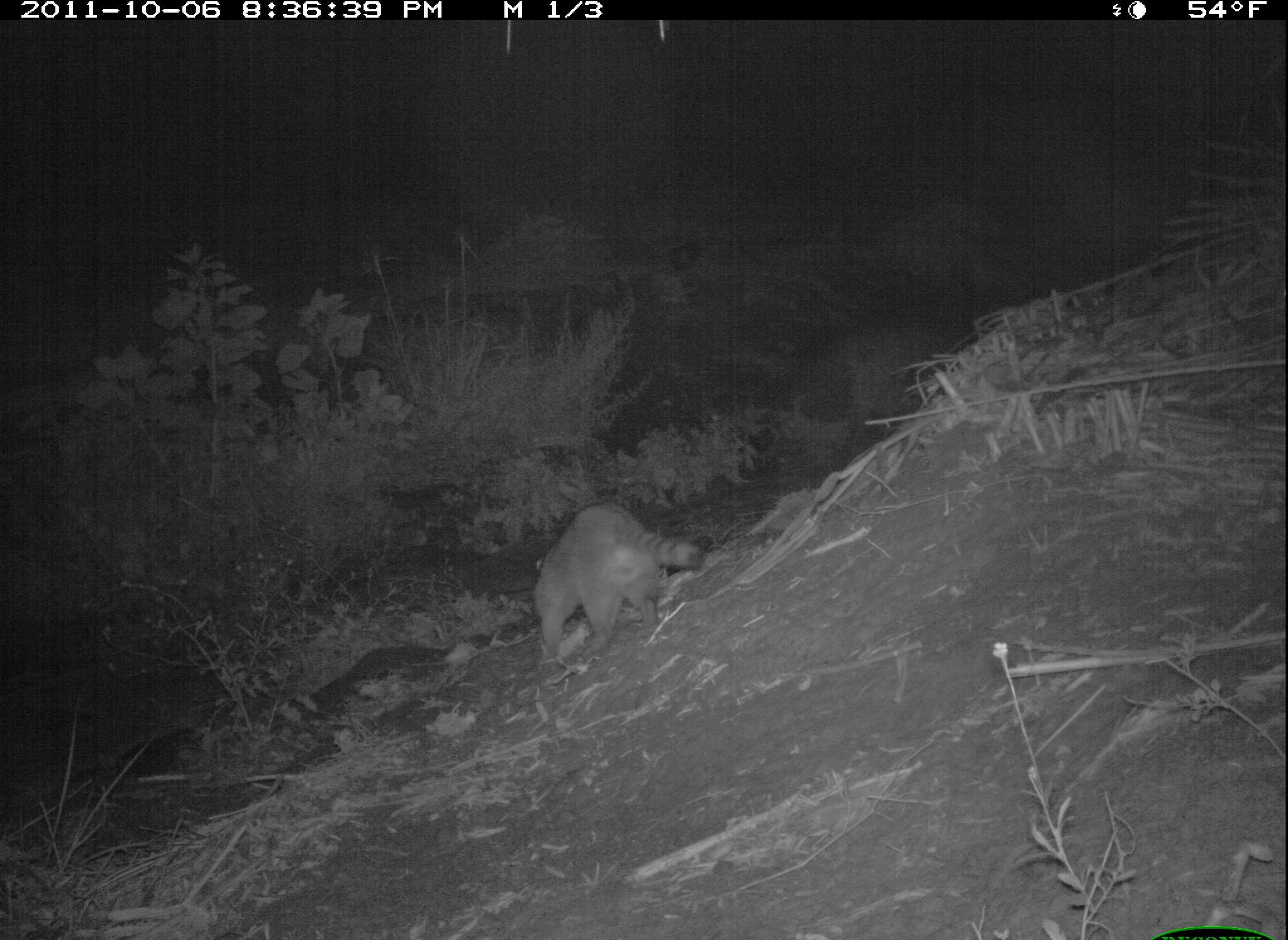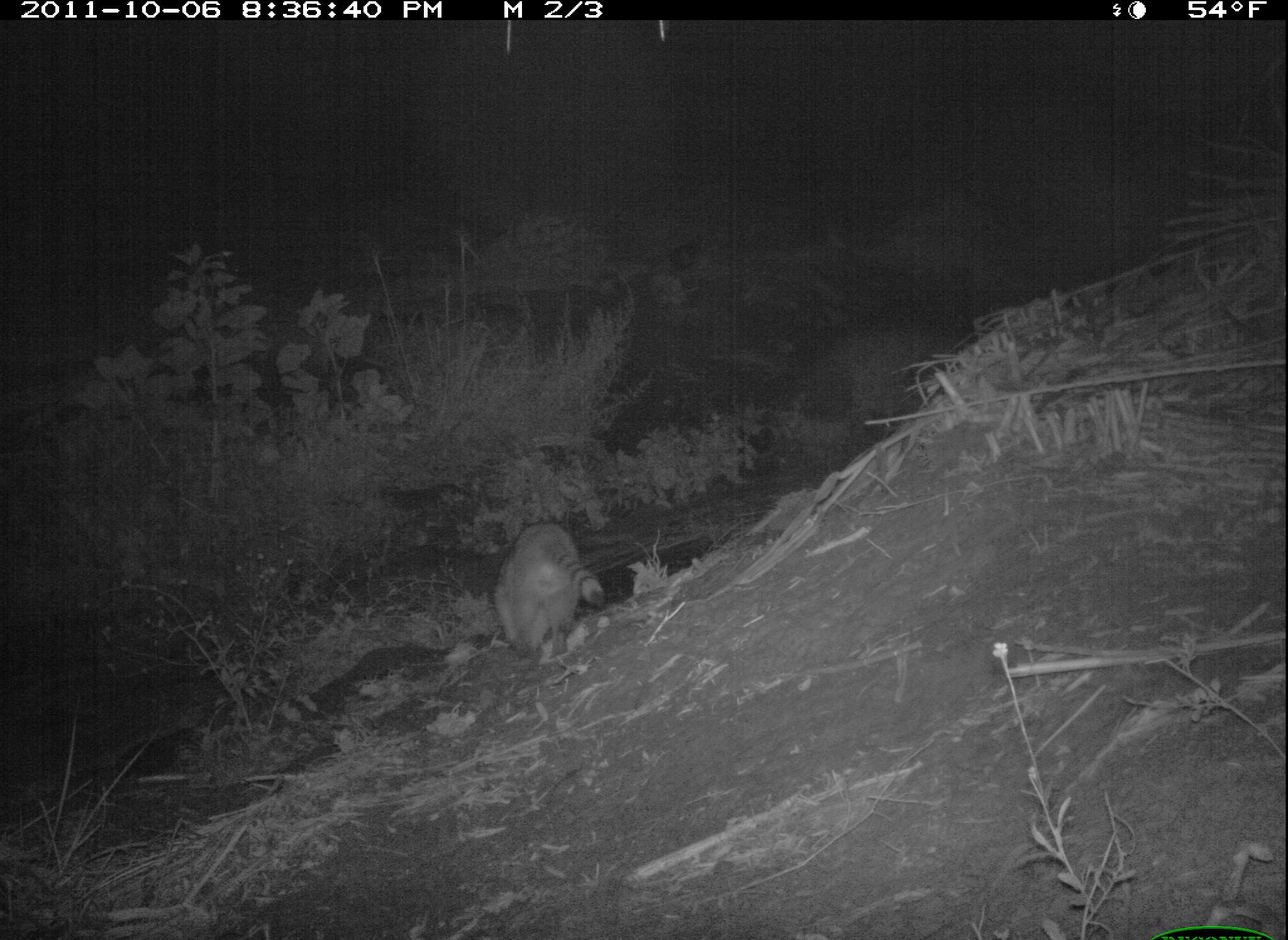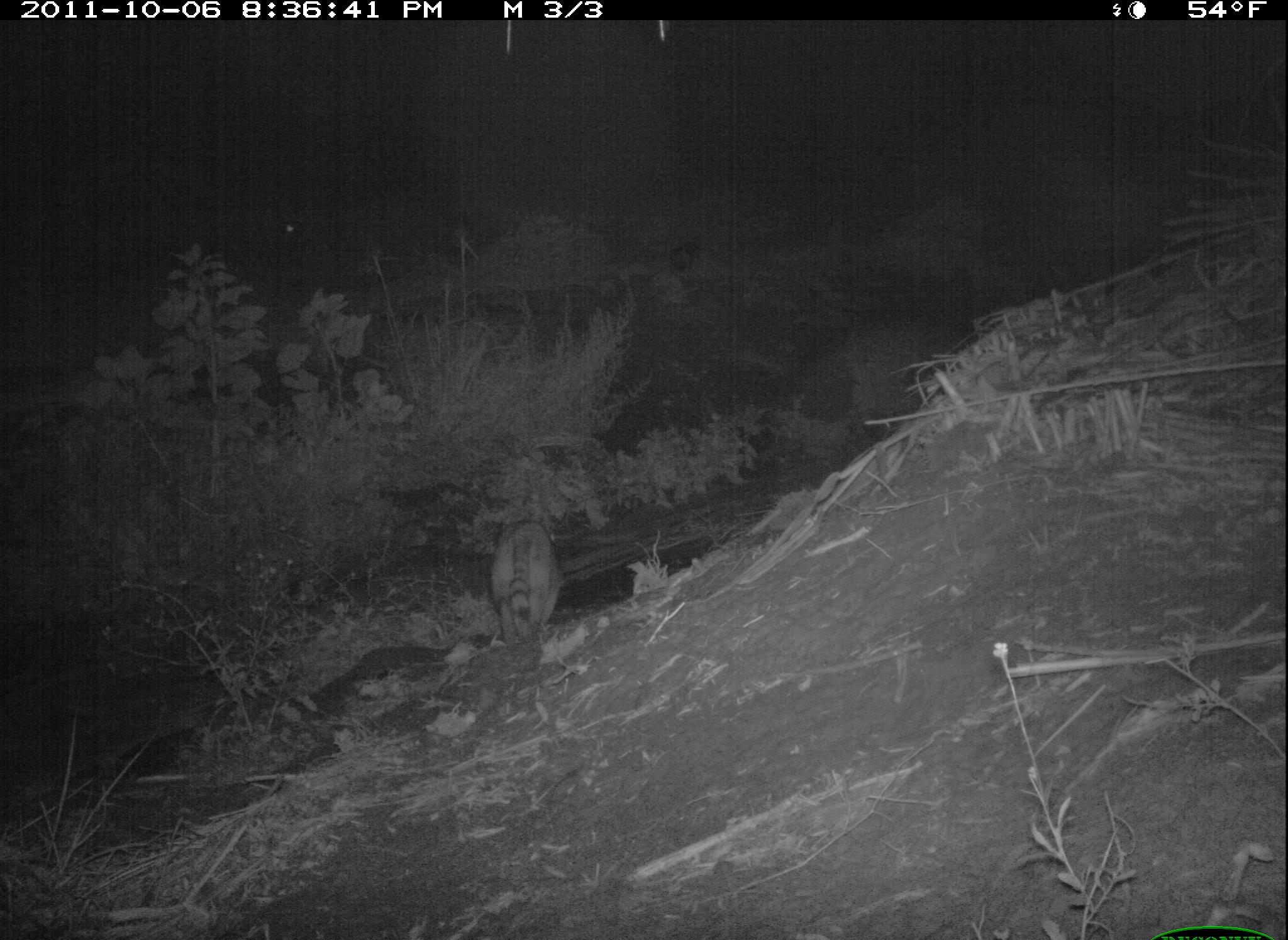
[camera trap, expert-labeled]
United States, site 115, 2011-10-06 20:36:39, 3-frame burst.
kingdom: Animalia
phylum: Chordata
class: Mammalia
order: Carnivora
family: Procyonidae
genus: Procyon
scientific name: Procyon lotor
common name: raccoon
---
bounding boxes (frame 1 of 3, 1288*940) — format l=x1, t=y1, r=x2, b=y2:
raccoon: l=496, t=493, r=726, b=672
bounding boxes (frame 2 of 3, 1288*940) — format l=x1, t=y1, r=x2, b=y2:
raccoon: l=478, t=499, r=612, b=680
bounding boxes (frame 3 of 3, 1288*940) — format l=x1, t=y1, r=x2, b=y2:
raccoon: l=467, t=486, r=612, b=678